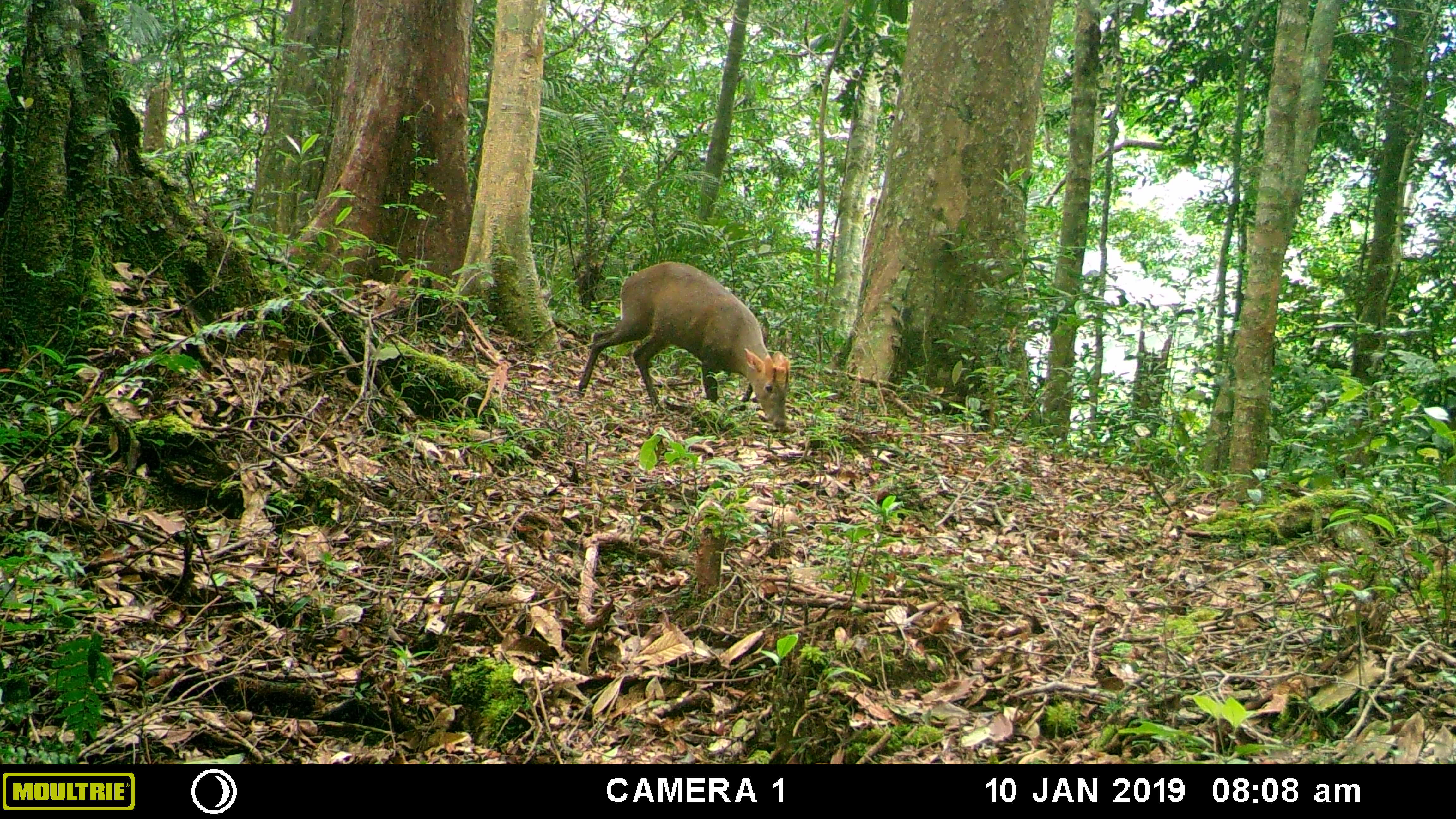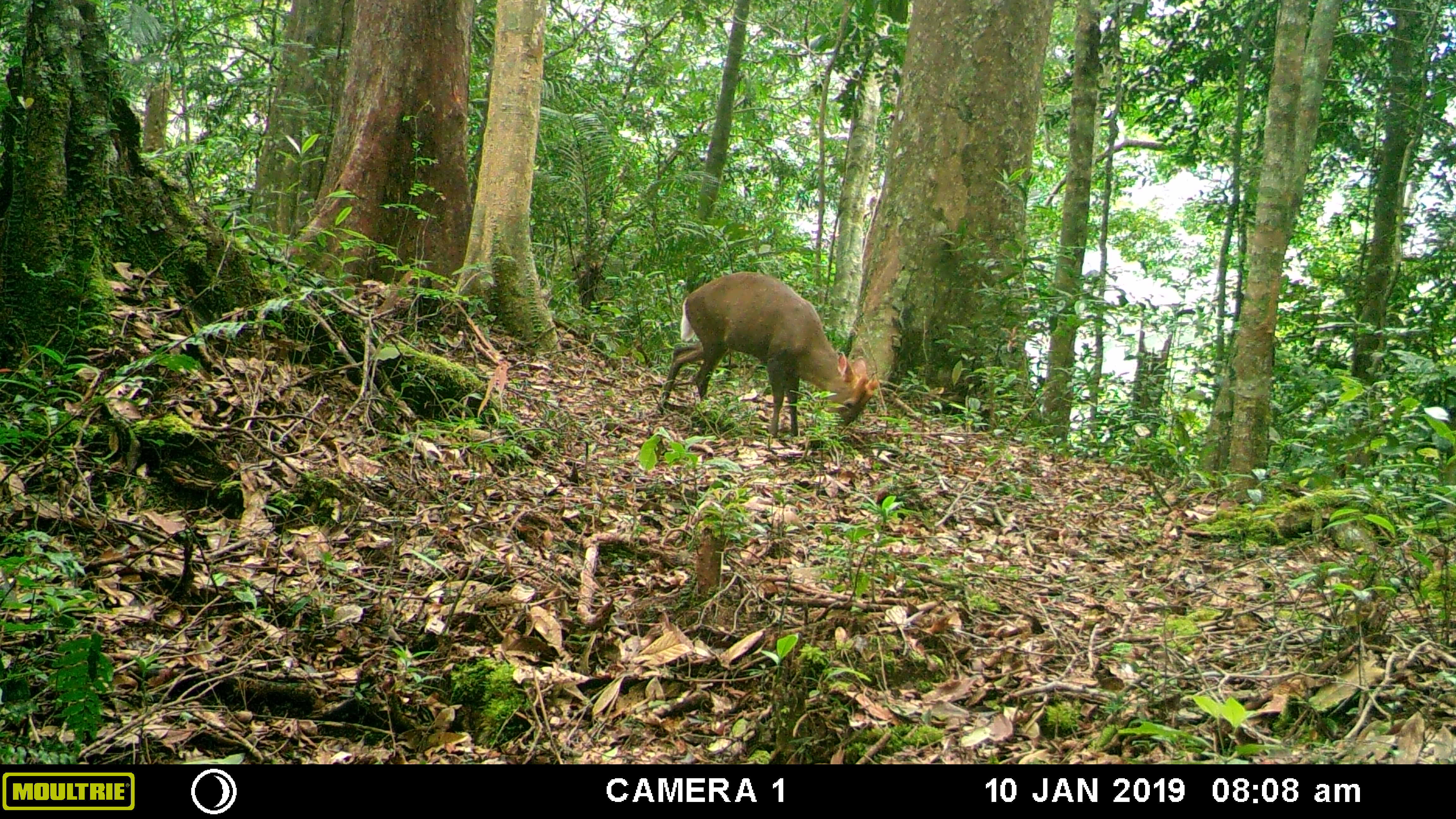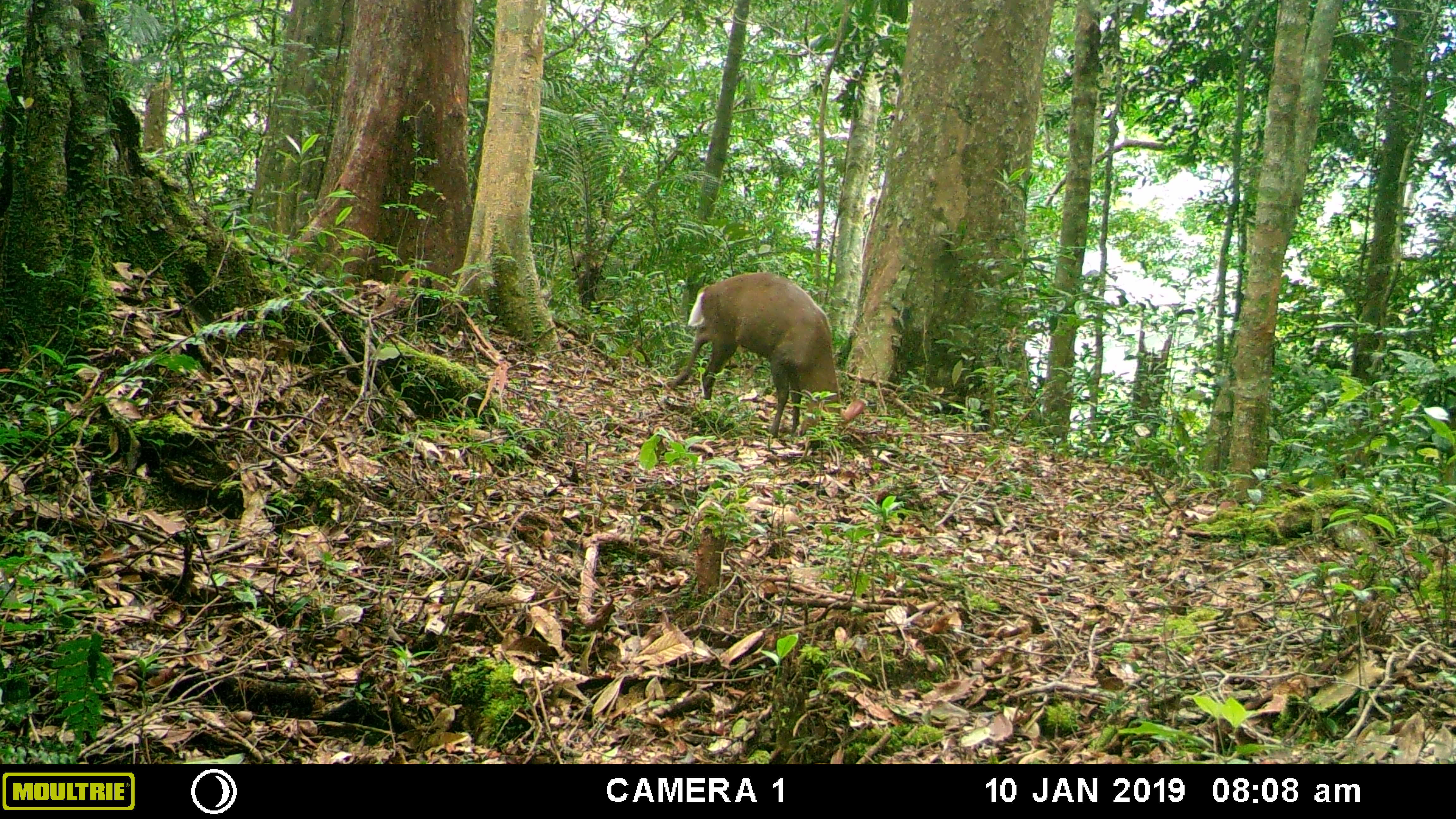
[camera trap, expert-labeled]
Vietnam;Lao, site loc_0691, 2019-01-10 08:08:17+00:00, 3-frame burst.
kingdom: Animalia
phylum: Chordata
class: Mammalia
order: Artiodactyla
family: Cervidae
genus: Muntiacus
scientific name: Muntiacus rooseveltorum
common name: roosevelt's muntjac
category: roosevelts muntjac group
Roosevelts muntjac group (roosevelt's muntjac) (Muntiacus rooseveltorum). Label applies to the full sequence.